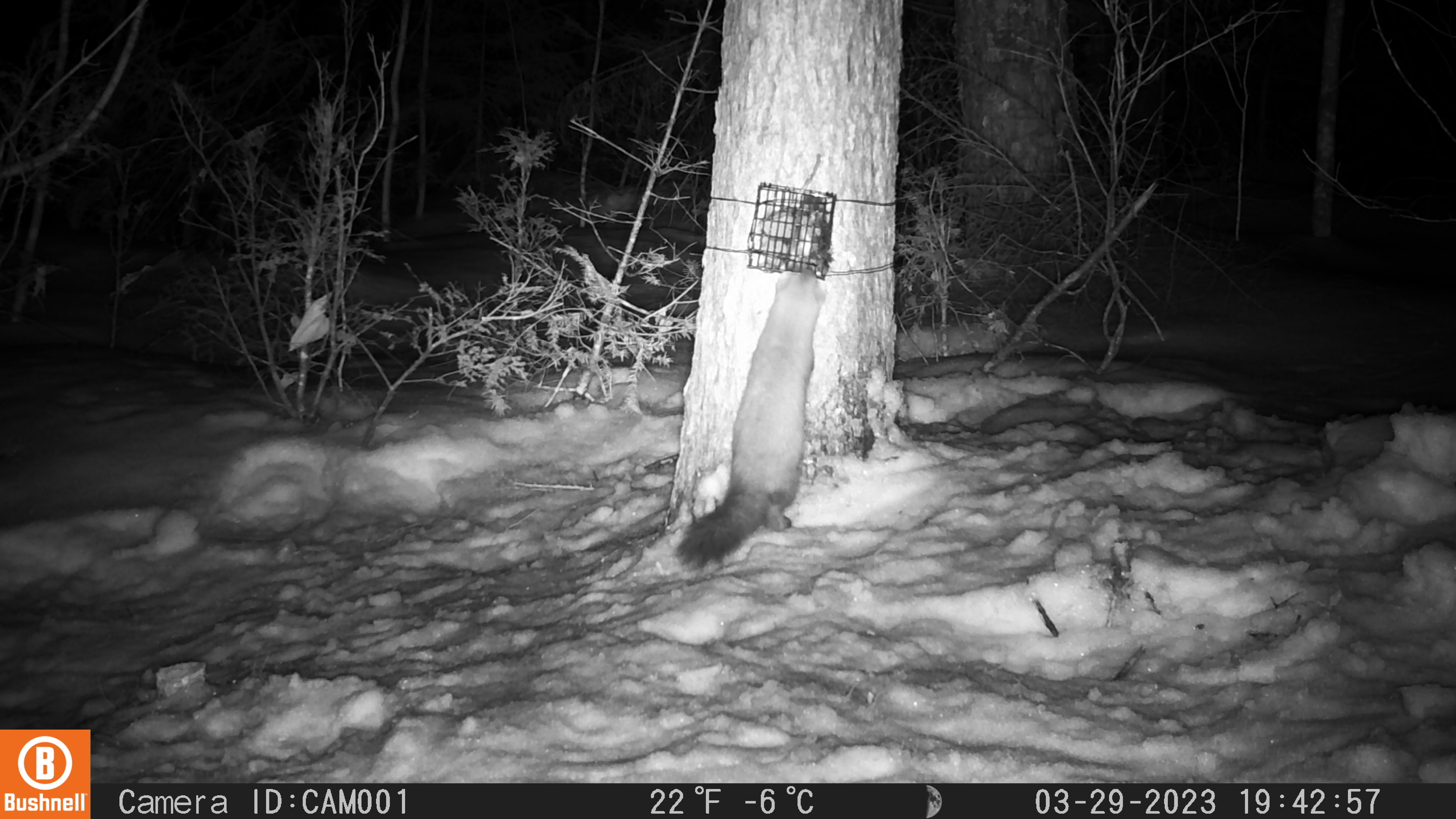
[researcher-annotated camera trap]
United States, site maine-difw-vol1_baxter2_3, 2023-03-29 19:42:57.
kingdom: Animalia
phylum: Chordata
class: Mammalia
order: Carnivora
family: Mustelidae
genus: Martes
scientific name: Martes americana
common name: american marten